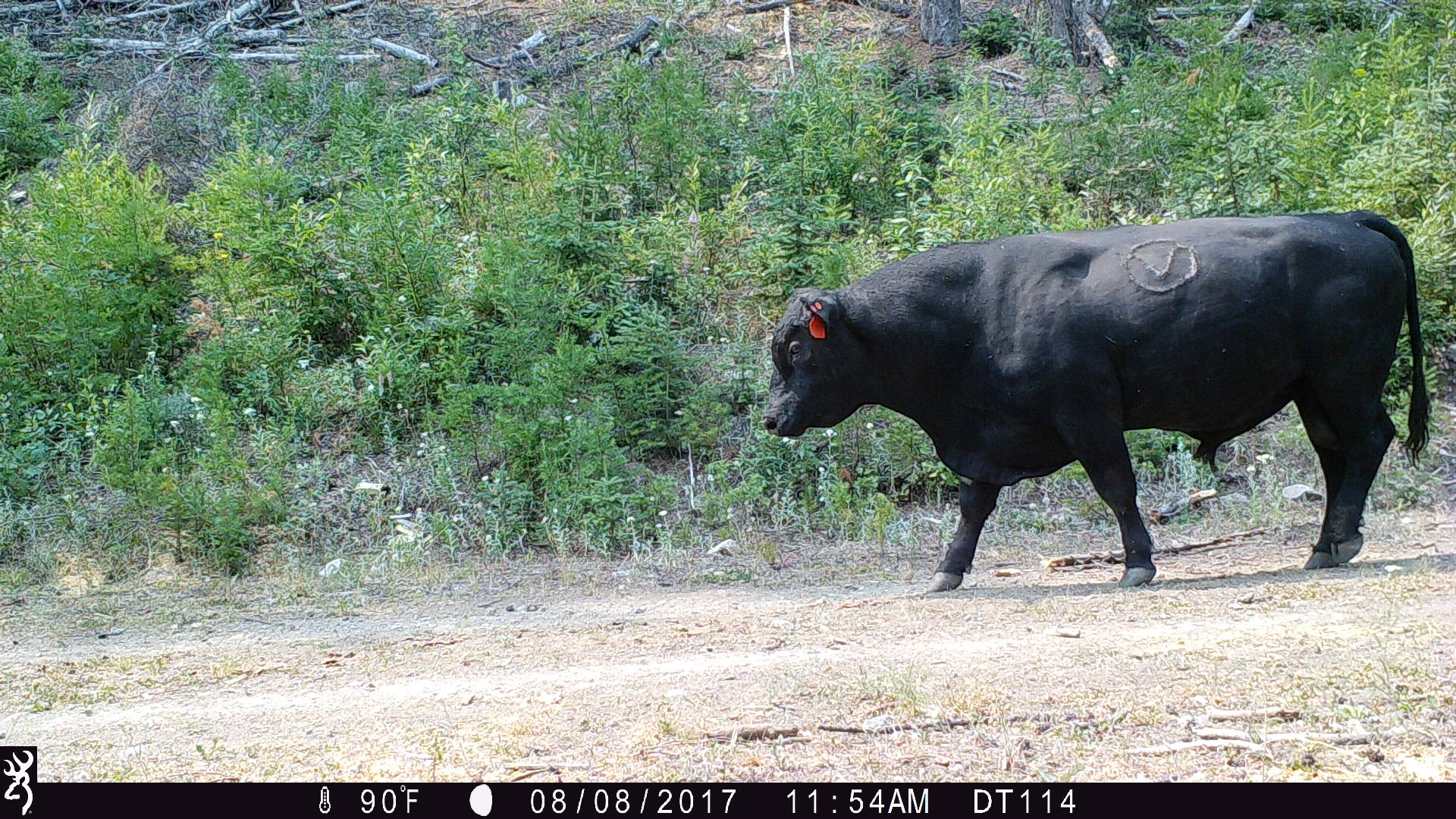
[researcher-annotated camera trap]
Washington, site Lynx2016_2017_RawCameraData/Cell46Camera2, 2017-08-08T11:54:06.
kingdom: Animalia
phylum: Chordata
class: Mammalia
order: Artiodactyla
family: Bovidae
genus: Bos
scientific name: Bos taurus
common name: domestic cattle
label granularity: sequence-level